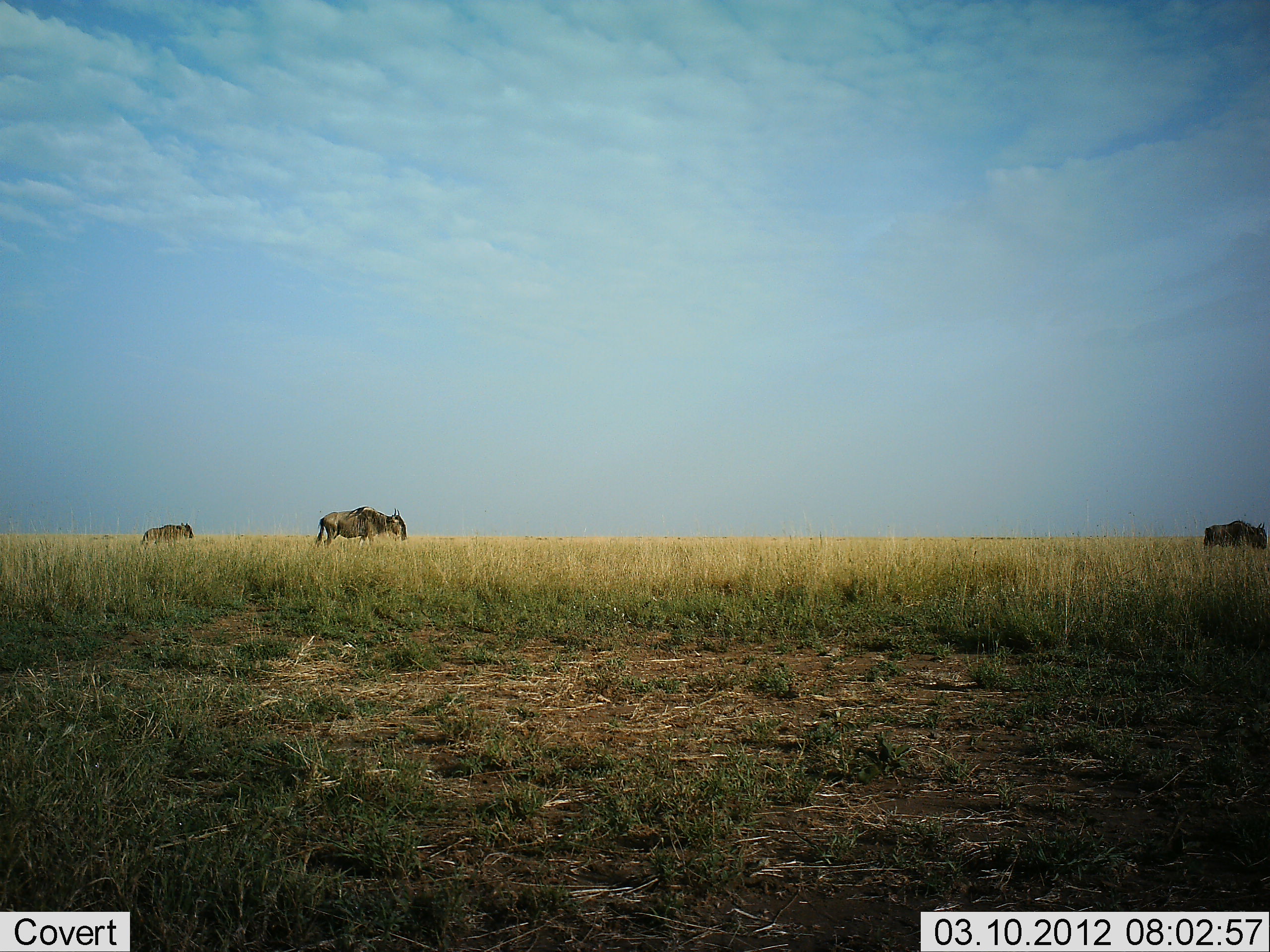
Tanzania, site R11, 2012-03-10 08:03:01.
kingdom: Animalia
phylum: Chordata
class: Mammalia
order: Artiodactyla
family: Bovidae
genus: Connochaetes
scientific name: Connochaetes taurinus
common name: blue wildebeest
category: wildebeest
Wildebeest (blue wildebeest) (Connochaetes taurinus), count 3. Behavior (volunteer vote fractions): standing 46%, resting 0%, moving 46%, interacting 0%. Young present (vote fraction): 12%. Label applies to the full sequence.